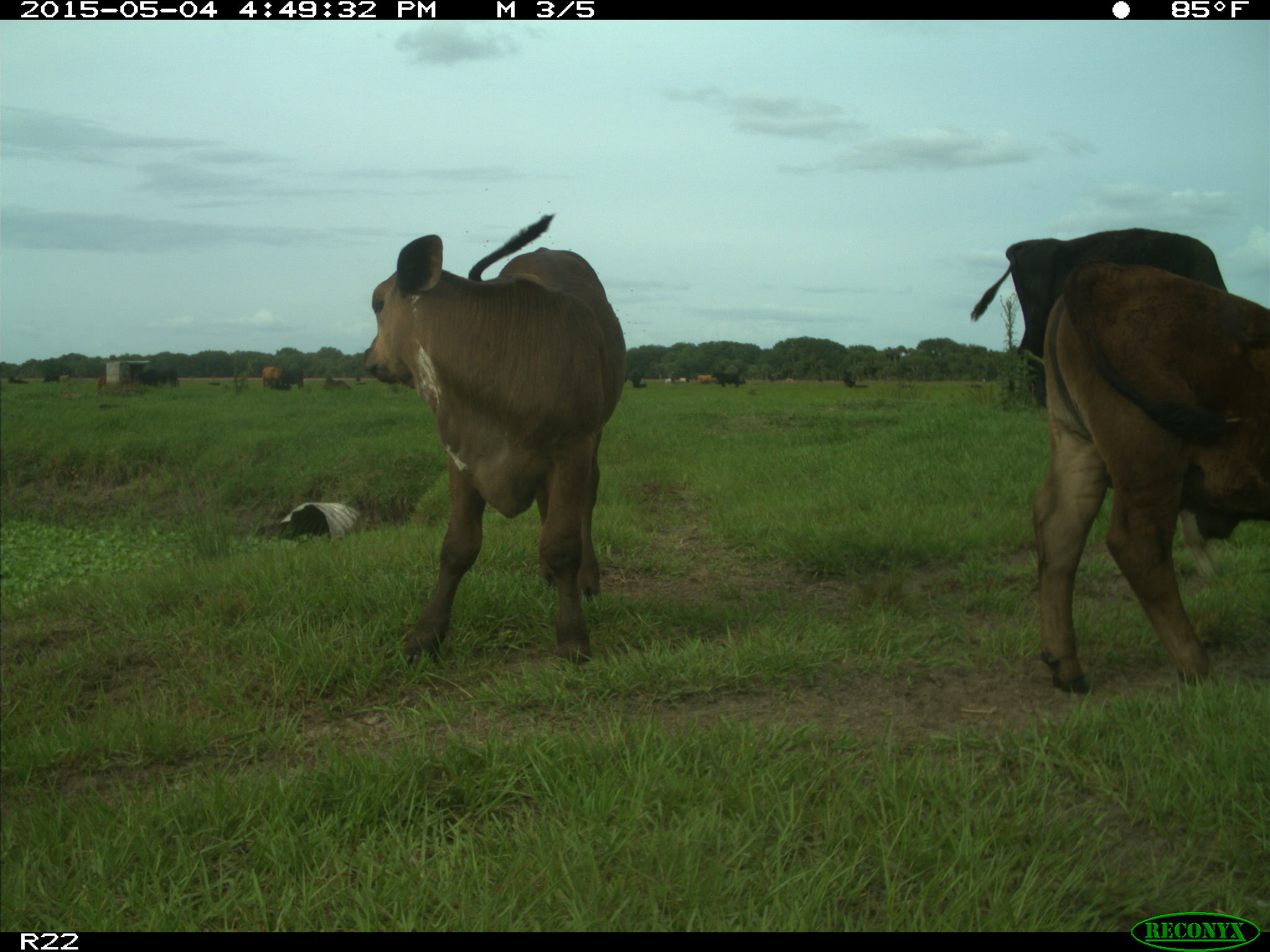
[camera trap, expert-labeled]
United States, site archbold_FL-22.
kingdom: Animalia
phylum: Chordata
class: Mammalia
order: Artiodactyla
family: Bovidae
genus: Bos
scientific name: Bos taurus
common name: domestic cow